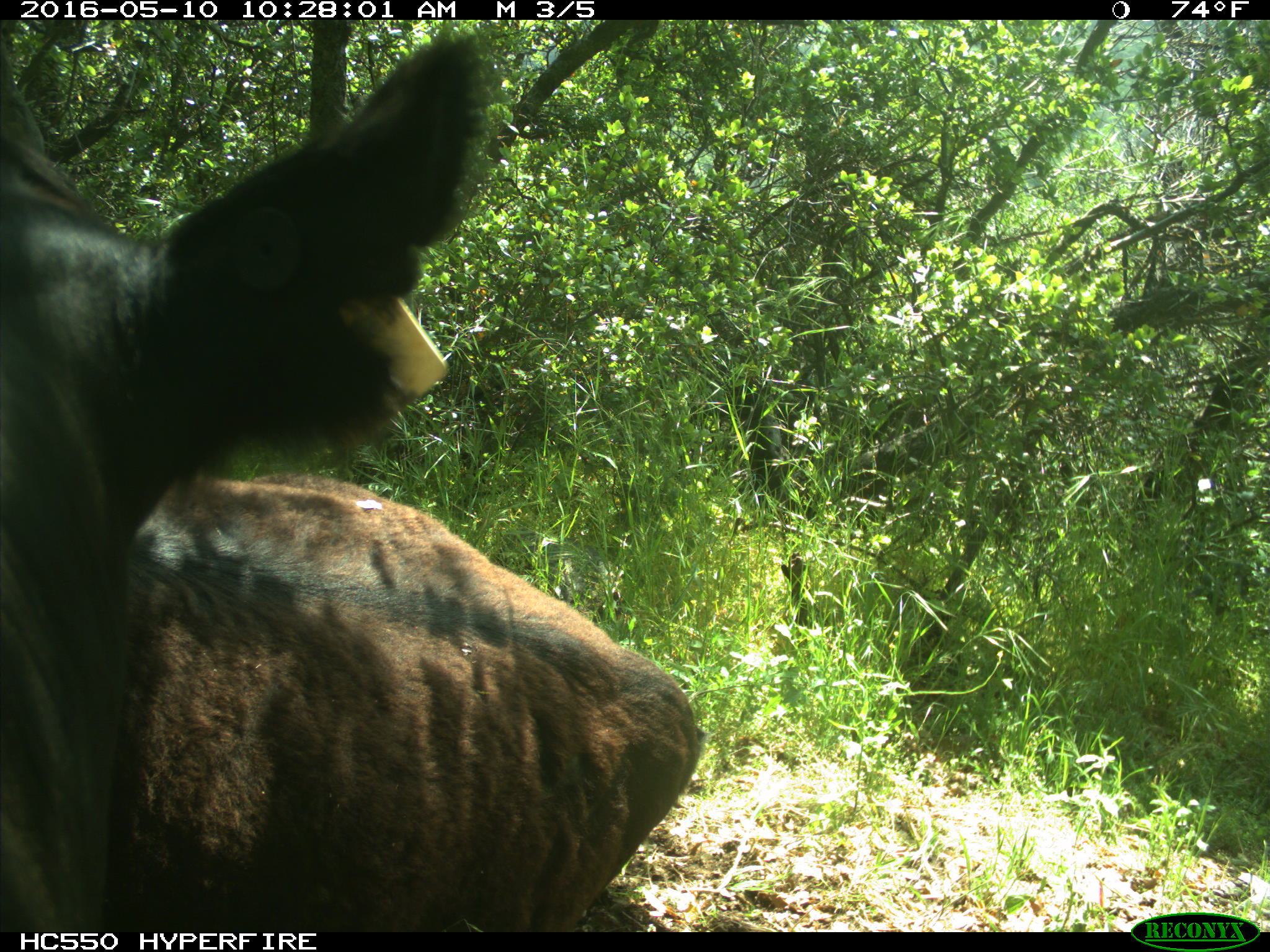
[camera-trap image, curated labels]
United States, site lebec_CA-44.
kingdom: Animalia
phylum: Chordata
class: Mammalia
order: Artiodactyla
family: Bovidae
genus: Bos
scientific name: Bos taurus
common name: domestic cow